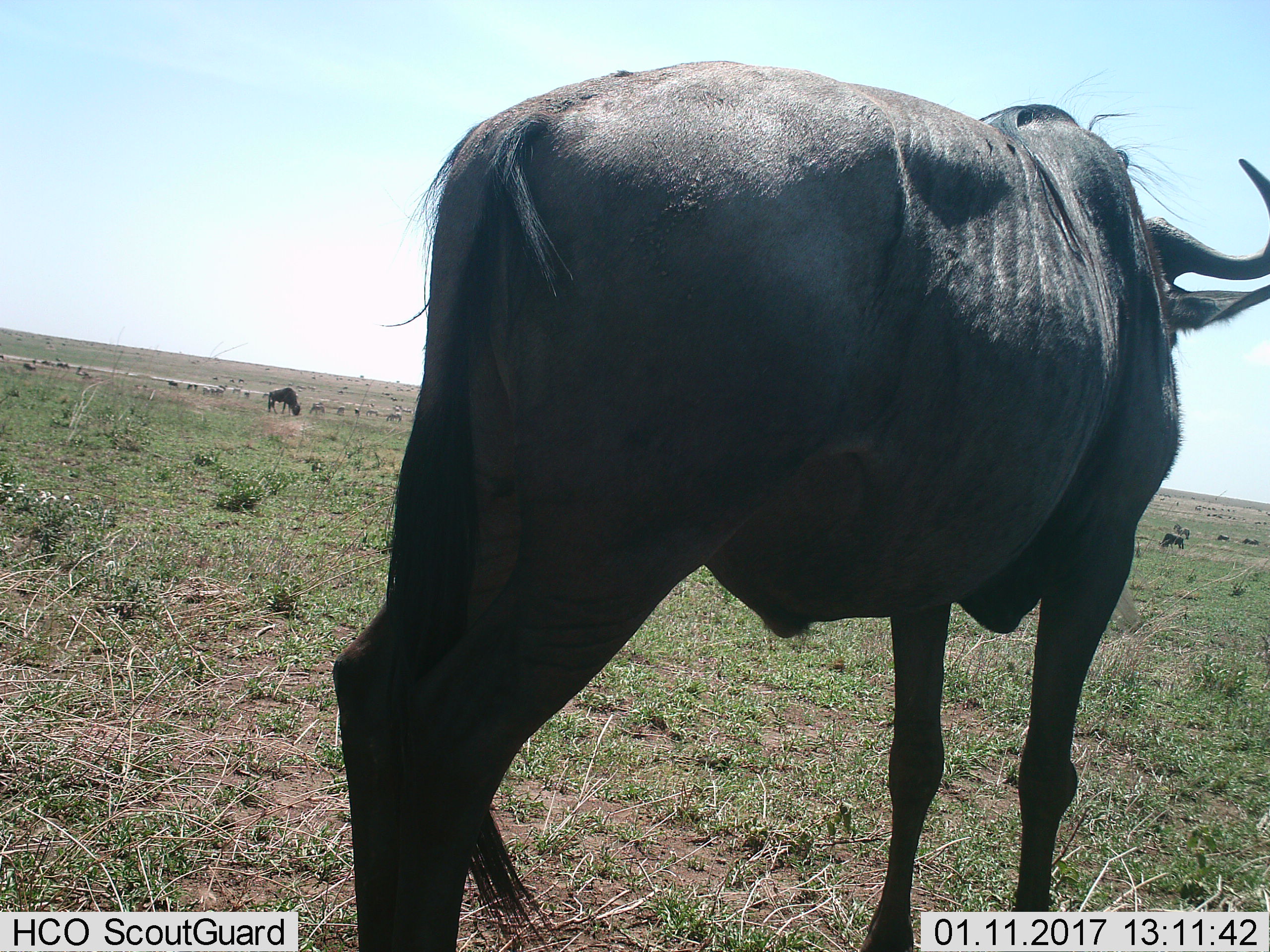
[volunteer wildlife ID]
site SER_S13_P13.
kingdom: Animalia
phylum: Chordata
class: Mammalia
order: Artiodactyla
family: Bovidae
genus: Connochaetes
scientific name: Connochaetes taurinus taurinus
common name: blue wildebeest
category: wildebeestblue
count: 11-50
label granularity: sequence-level